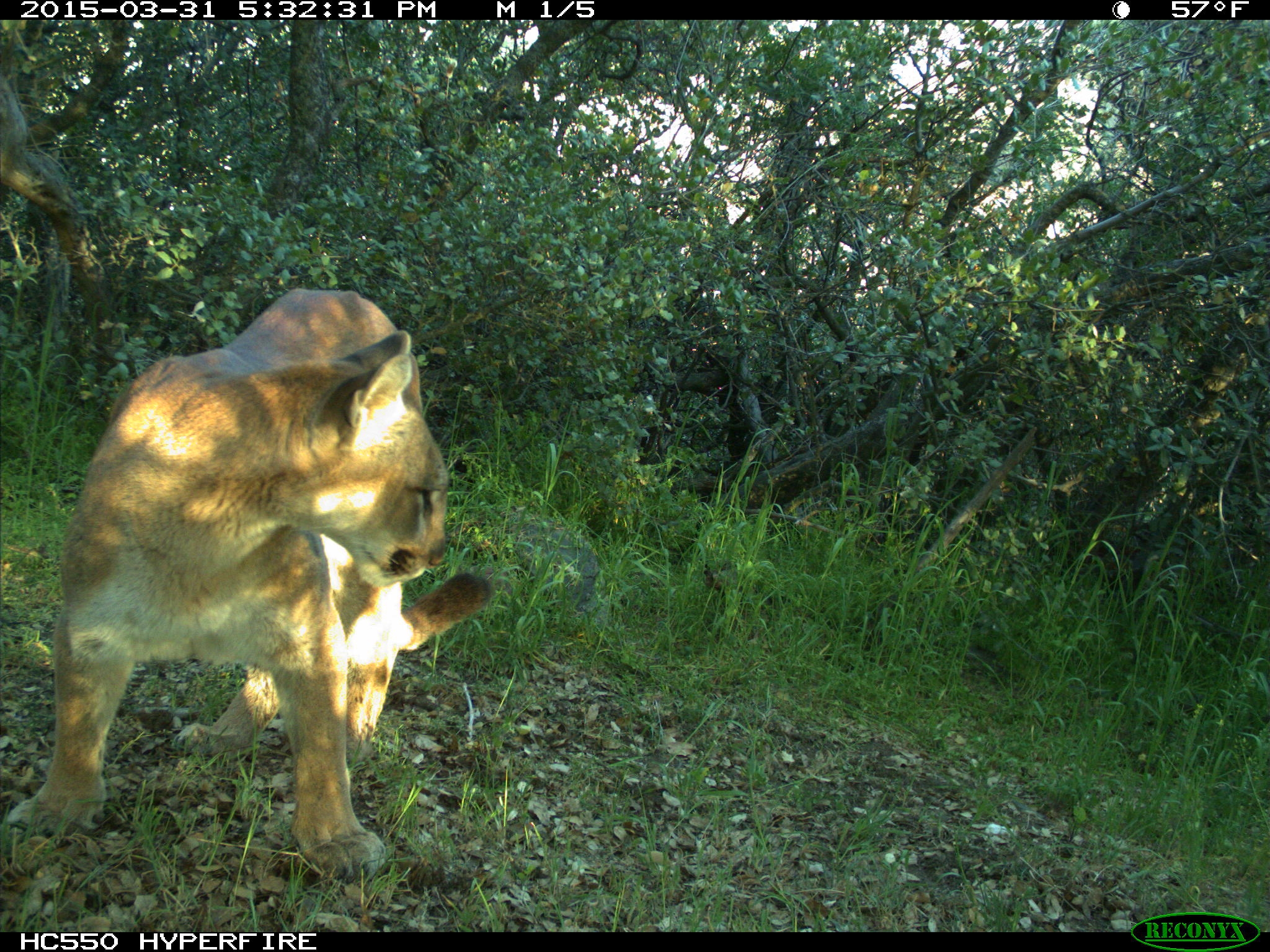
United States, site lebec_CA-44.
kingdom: Animalia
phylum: Chordata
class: Mammalia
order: Carnivora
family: Felidae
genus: Puma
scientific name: Puma concolor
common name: mountain lion